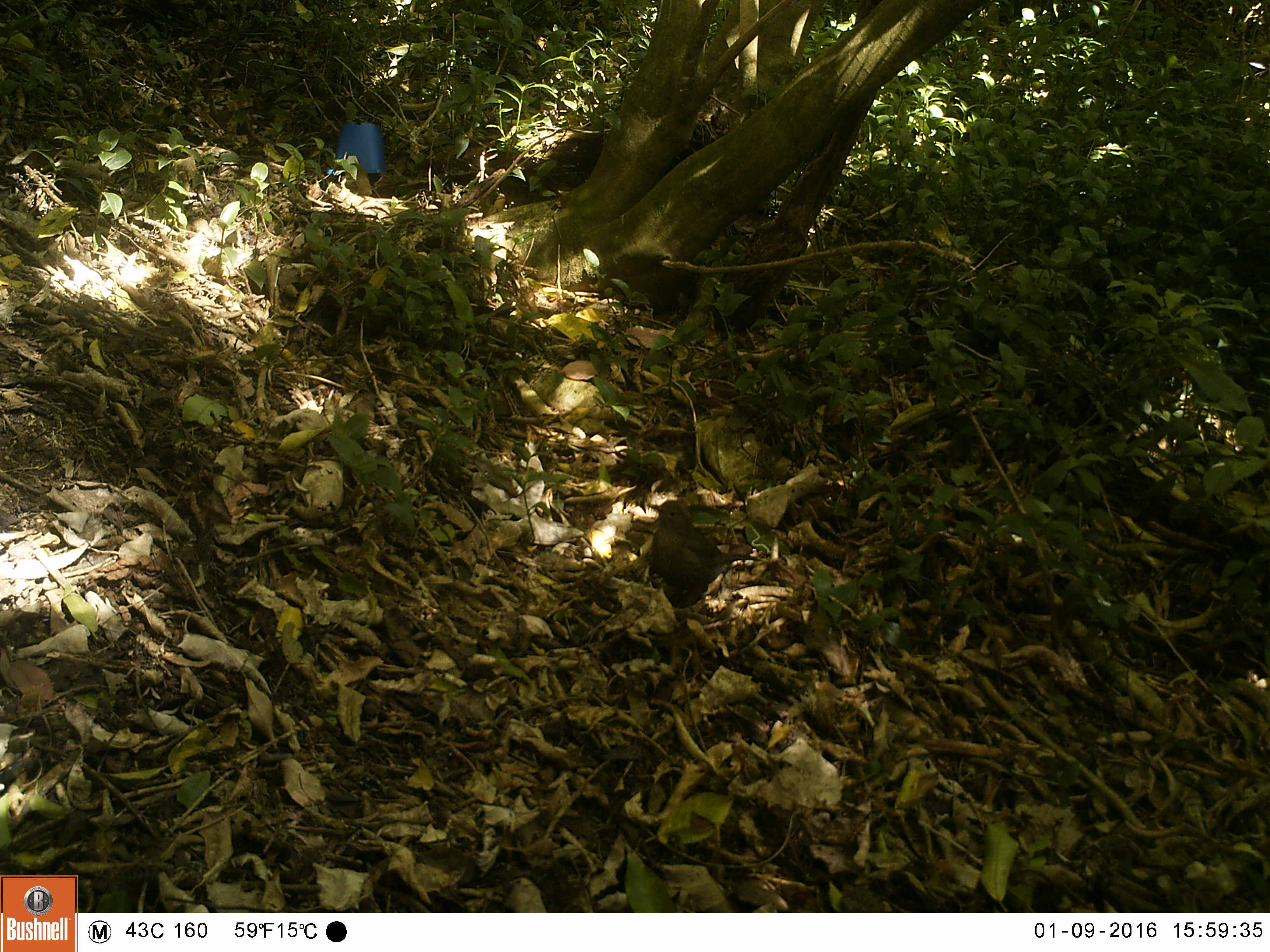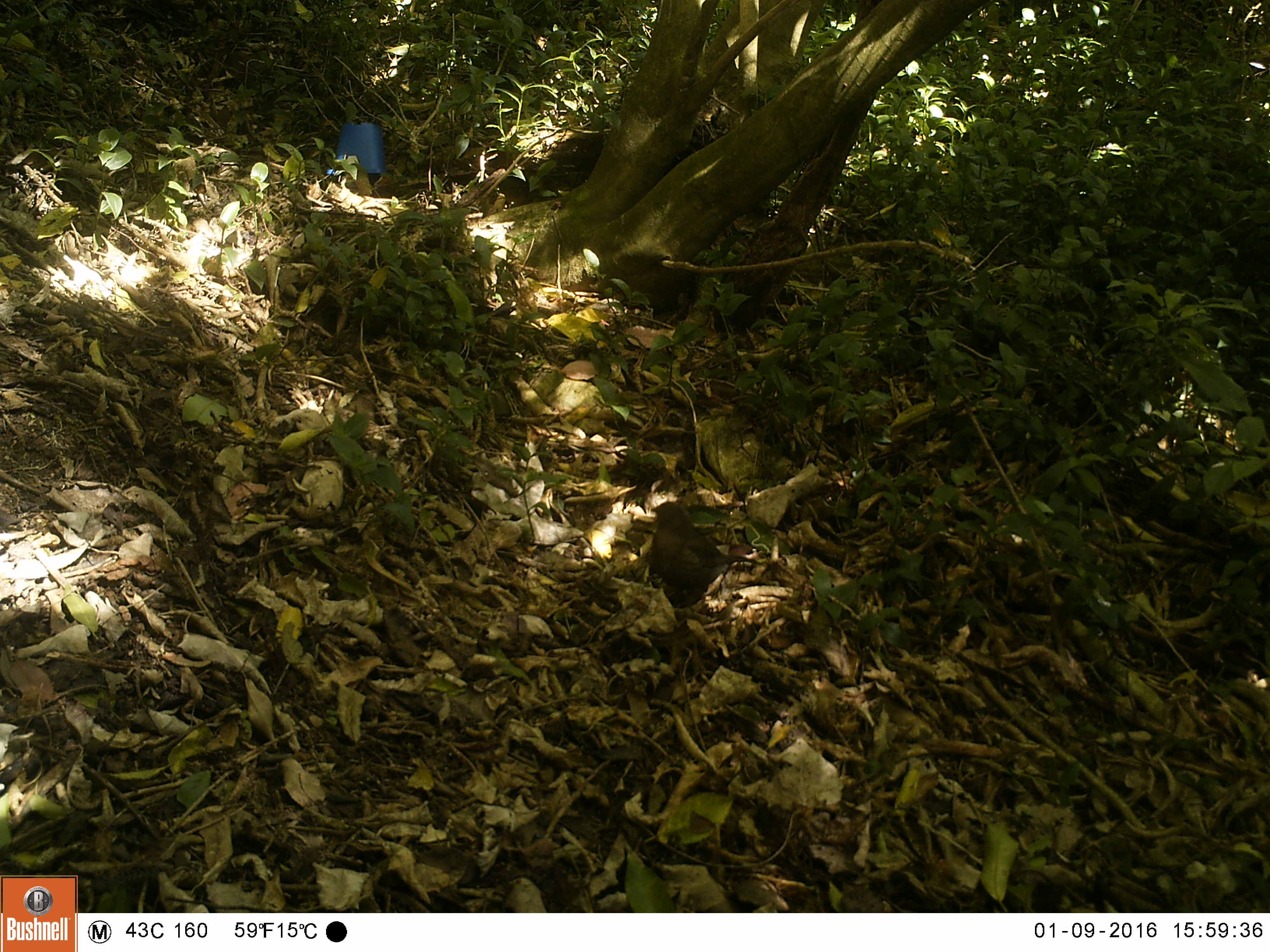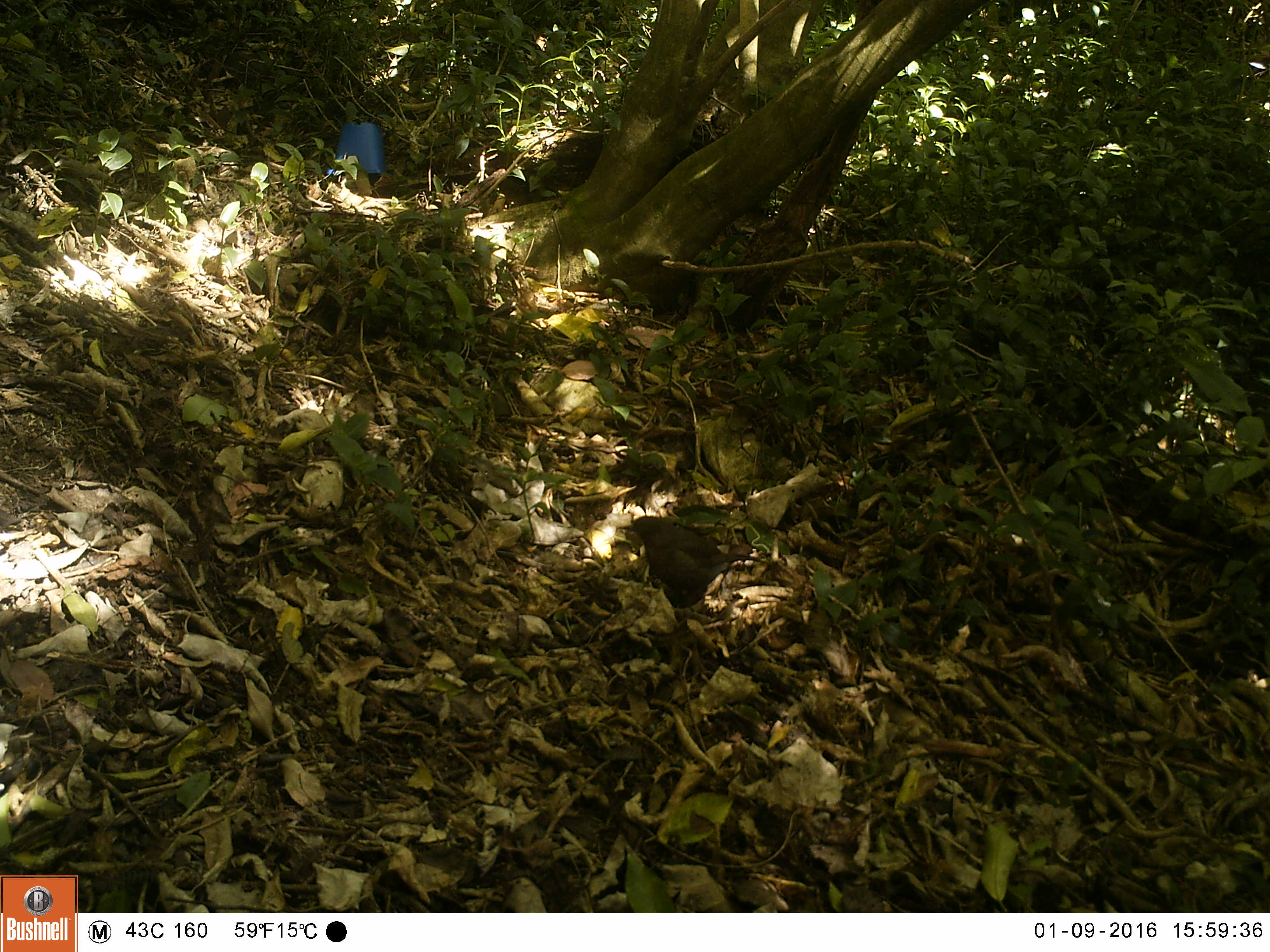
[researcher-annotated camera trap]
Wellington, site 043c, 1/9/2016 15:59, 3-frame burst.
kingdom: Animalia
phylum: Chordata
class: Aves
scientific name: Aves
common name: bird